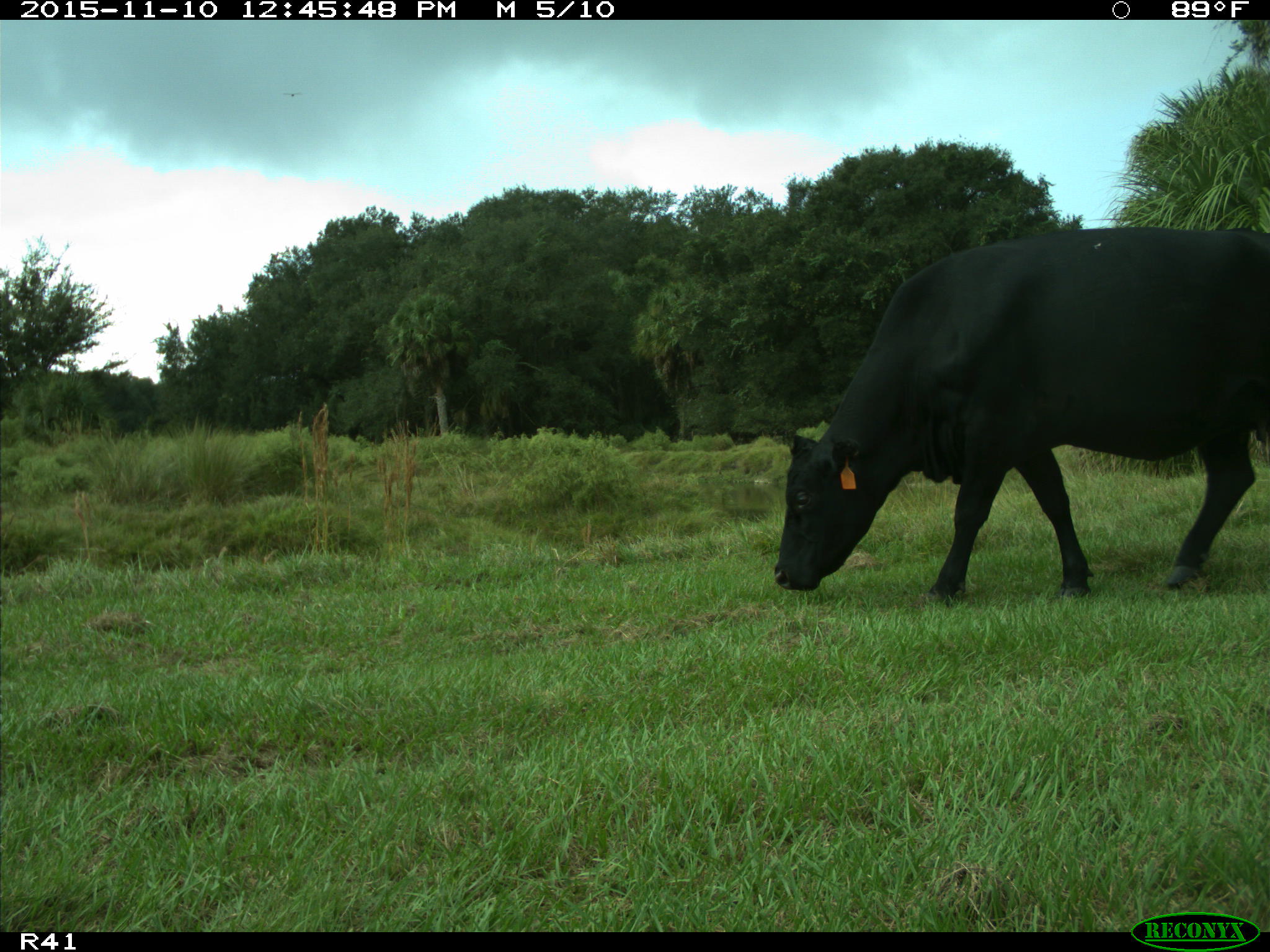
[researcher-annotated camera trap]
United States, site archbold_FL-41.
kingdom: Animalia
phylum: Chordata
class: Mammalia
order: Artiodactyla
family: Bovidae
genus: Bos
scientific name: Bos taurus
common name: domestic cow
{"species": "Bos taurus (domestic cow)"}